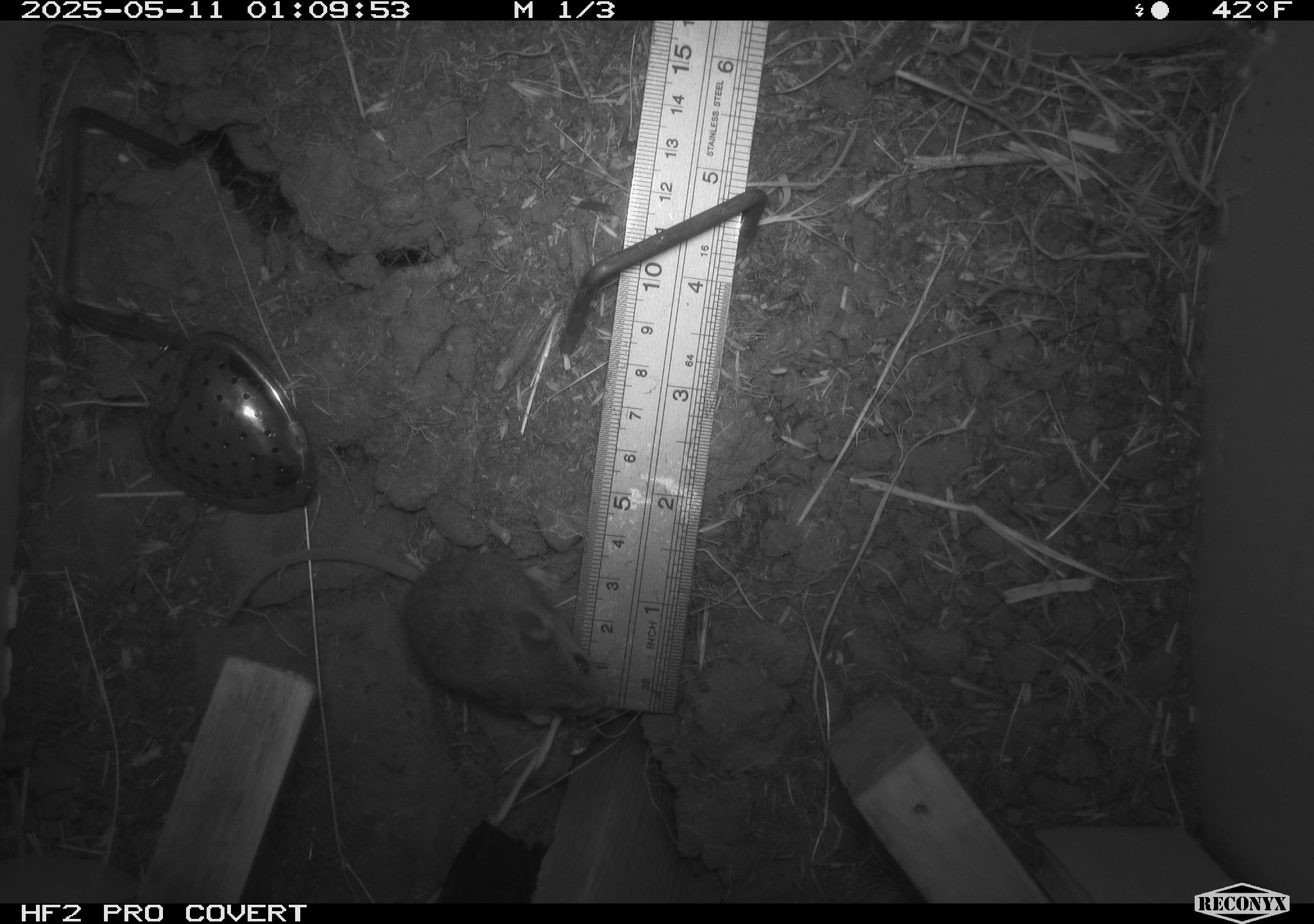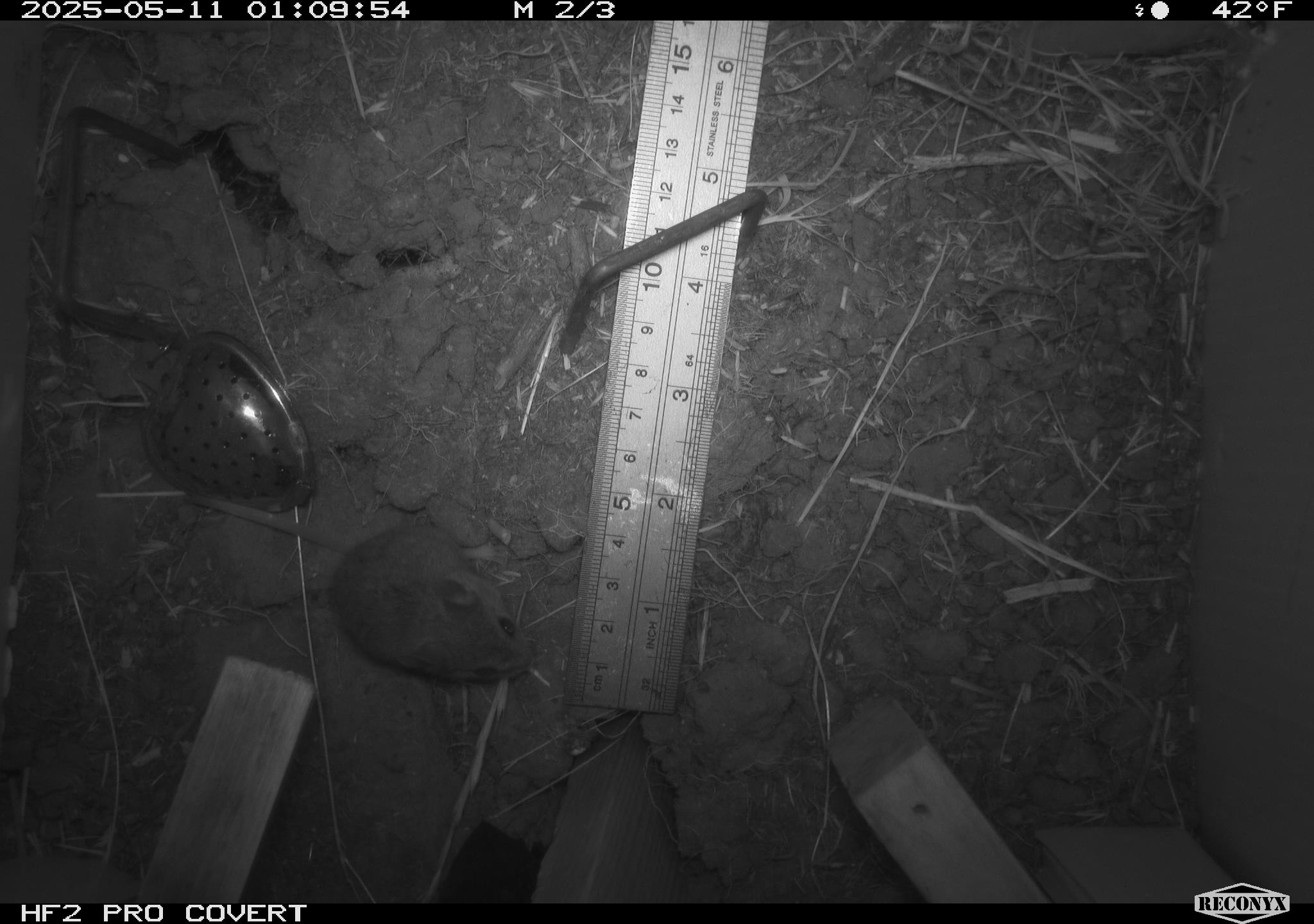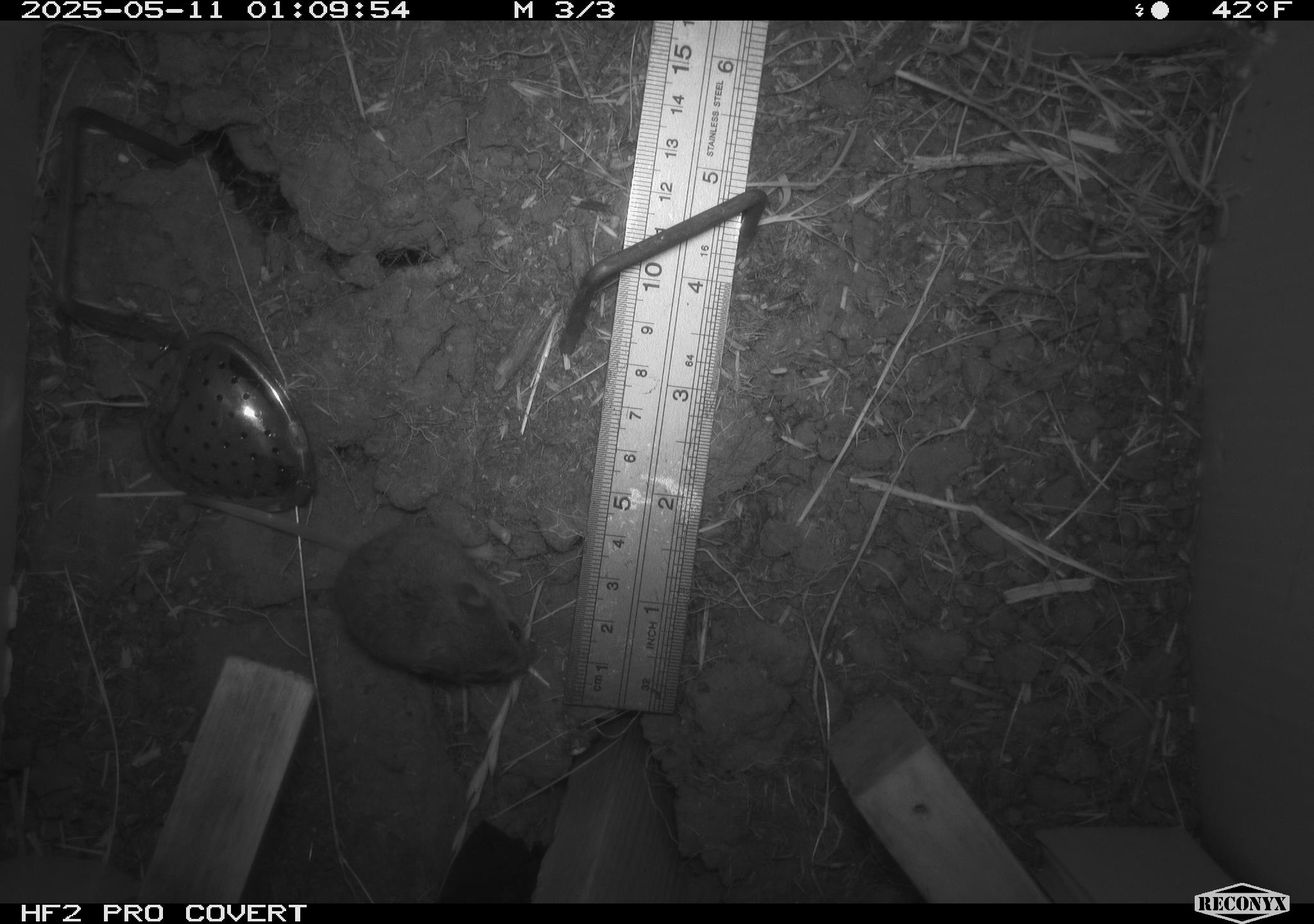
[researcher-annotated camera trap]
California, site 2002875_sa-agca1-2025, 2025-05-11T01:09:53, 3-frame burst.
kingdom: Animalia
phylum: Chordata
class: Mammalia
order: Rodentia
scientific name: Rodentia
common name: mouse species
Mouse species (Rodentia).